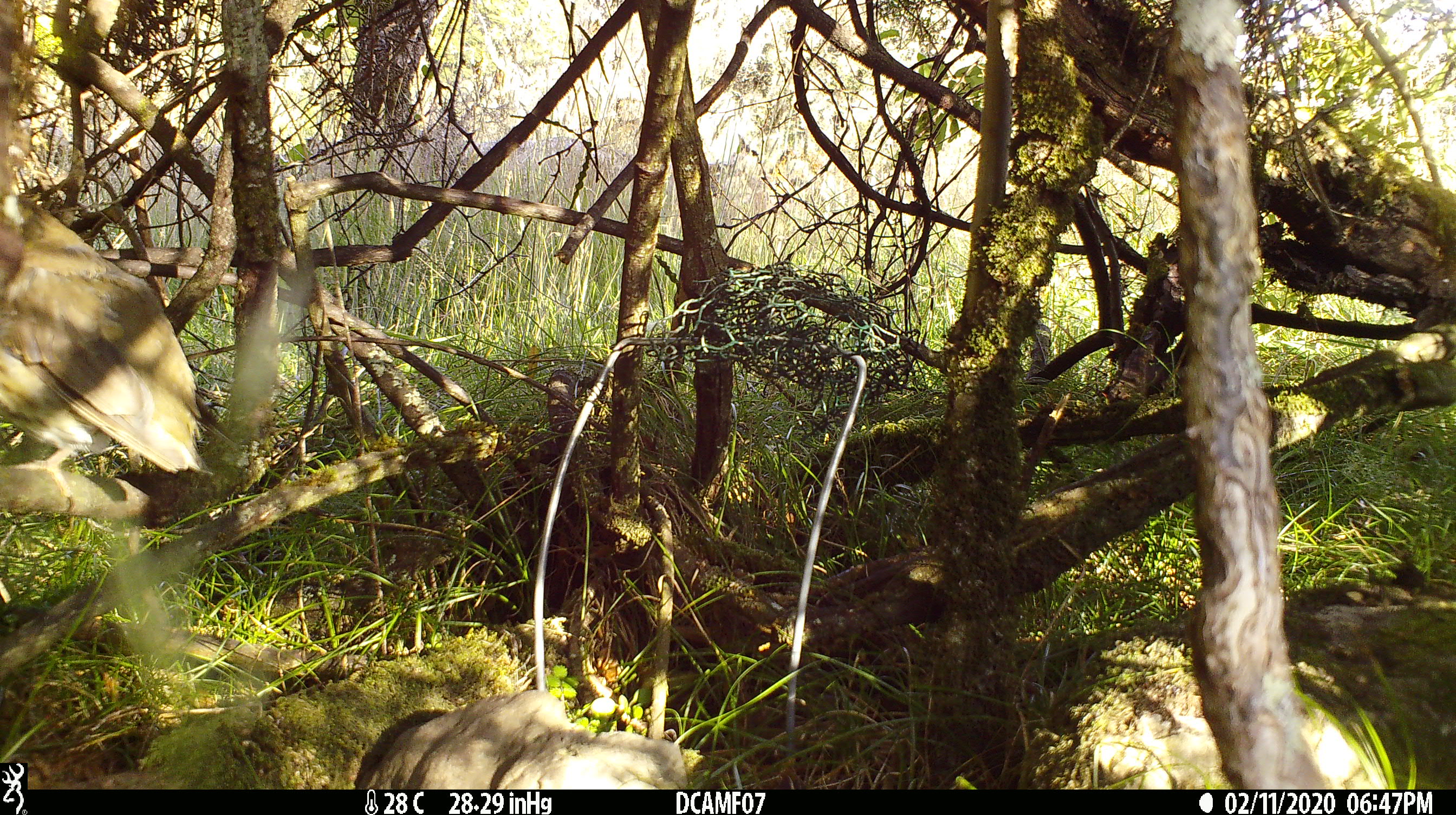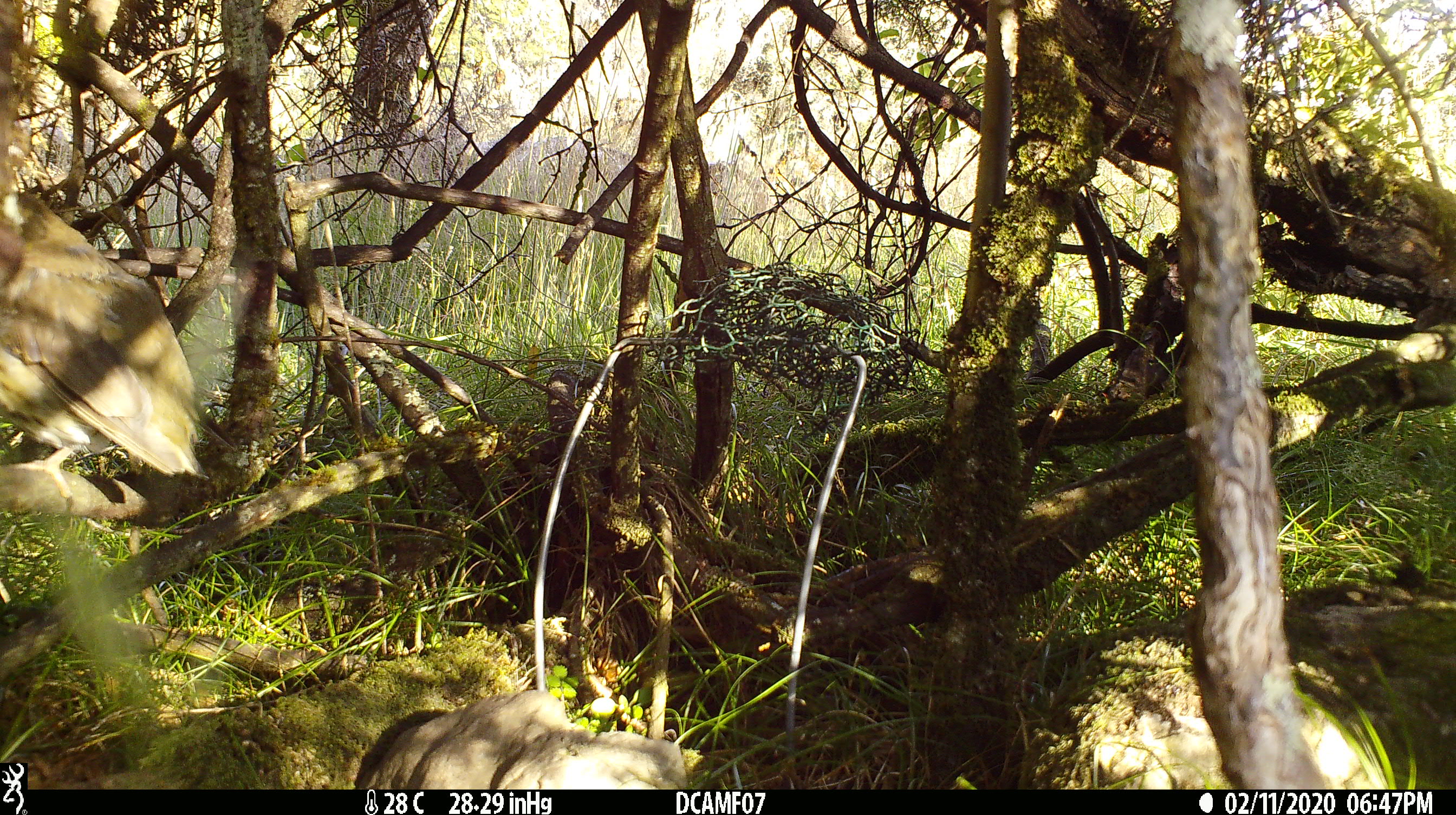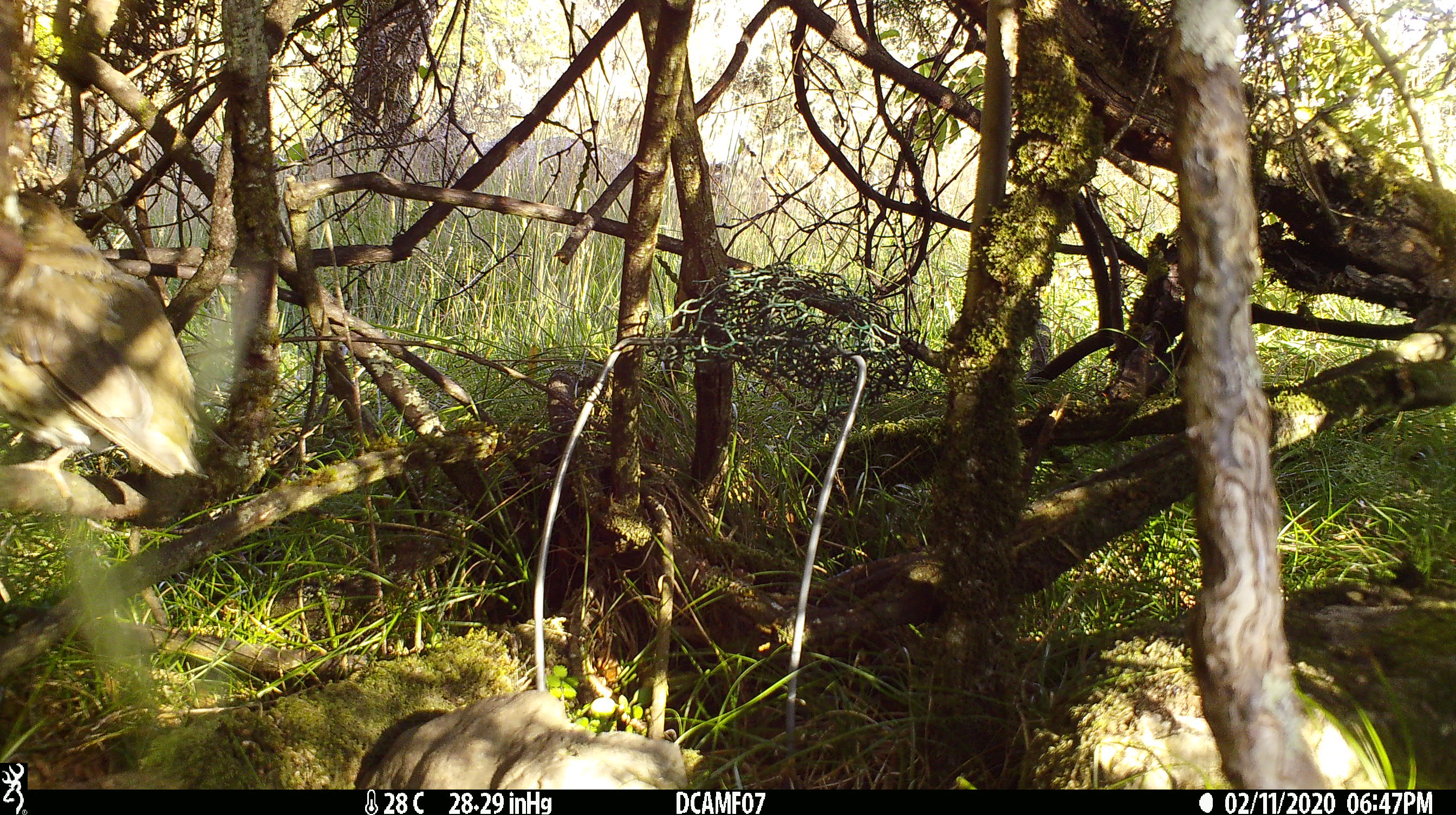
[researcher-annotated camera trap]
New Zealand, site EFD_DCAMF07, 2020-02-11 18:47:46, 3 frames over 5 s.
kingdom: Animalia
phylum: Chordata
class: Aves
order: Passeriformes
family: Turdidae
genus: Turdus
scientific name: Turdus philomelos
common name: song thrush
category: thrush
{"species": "thrush (song thrush) (Turdus philomelos)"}